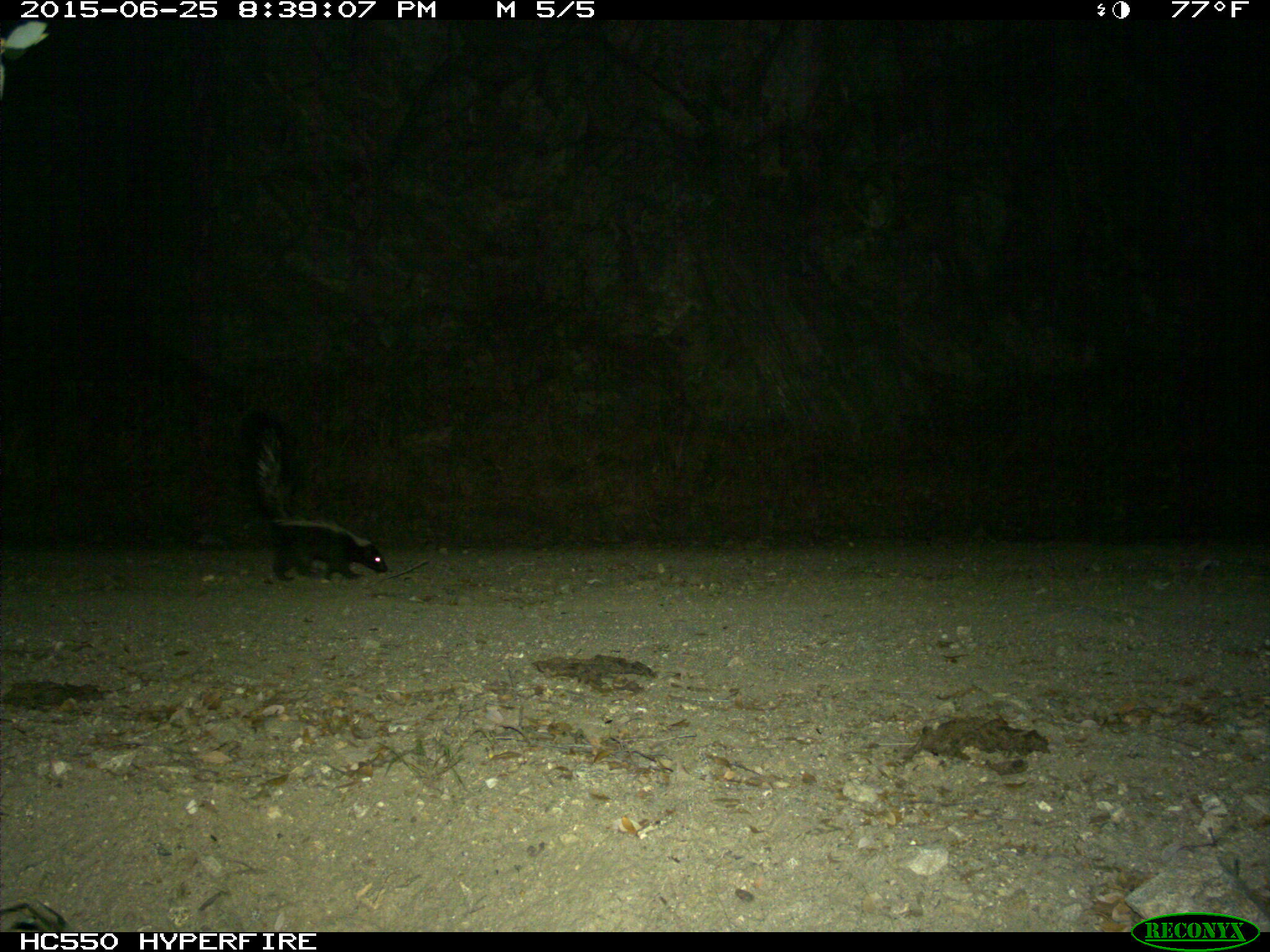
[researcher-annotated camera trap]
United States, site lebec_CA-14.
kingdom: Animalia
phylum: Chordata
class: Mammalia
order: Carnivora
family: Mephitidae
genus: Mephitis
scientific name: Mephitis mephitis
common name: striped skunk